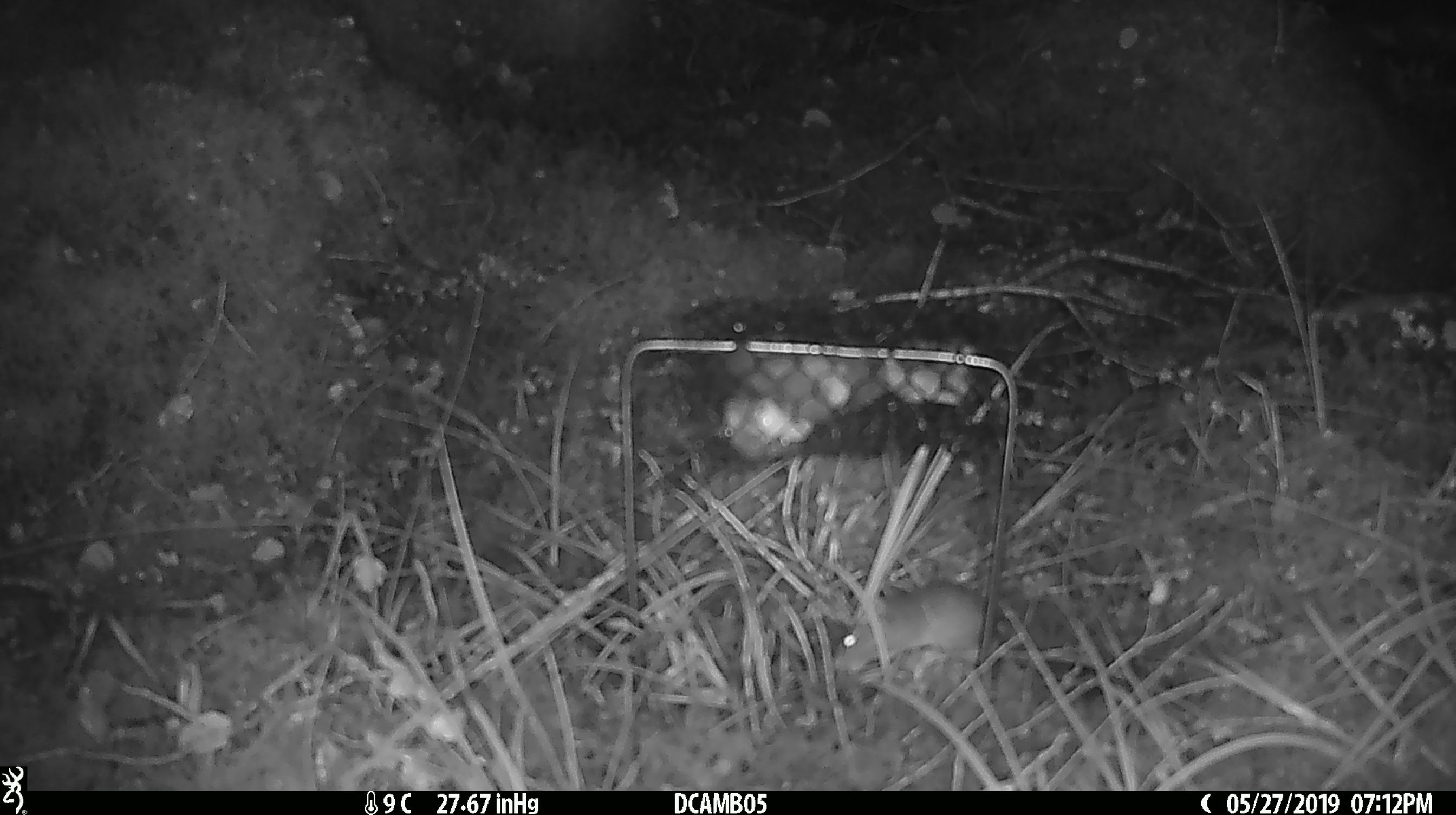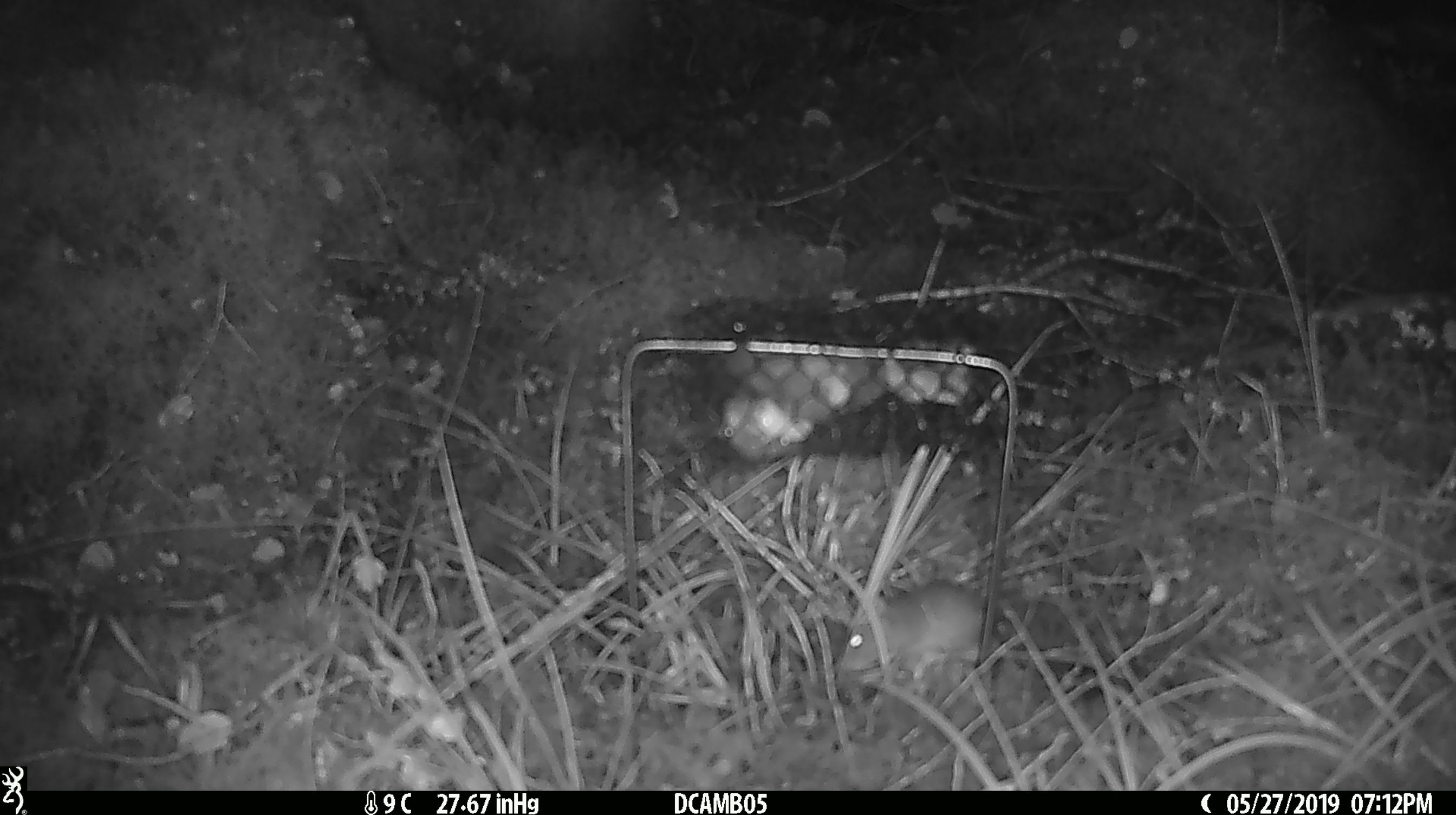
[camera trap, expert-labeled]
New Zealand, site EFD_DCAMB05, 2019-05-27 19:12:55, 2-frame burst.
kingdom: Animalia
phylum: Chordata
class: Mammalia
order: Rodentia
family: Muridae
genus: Mus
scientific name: Mus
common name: mouse